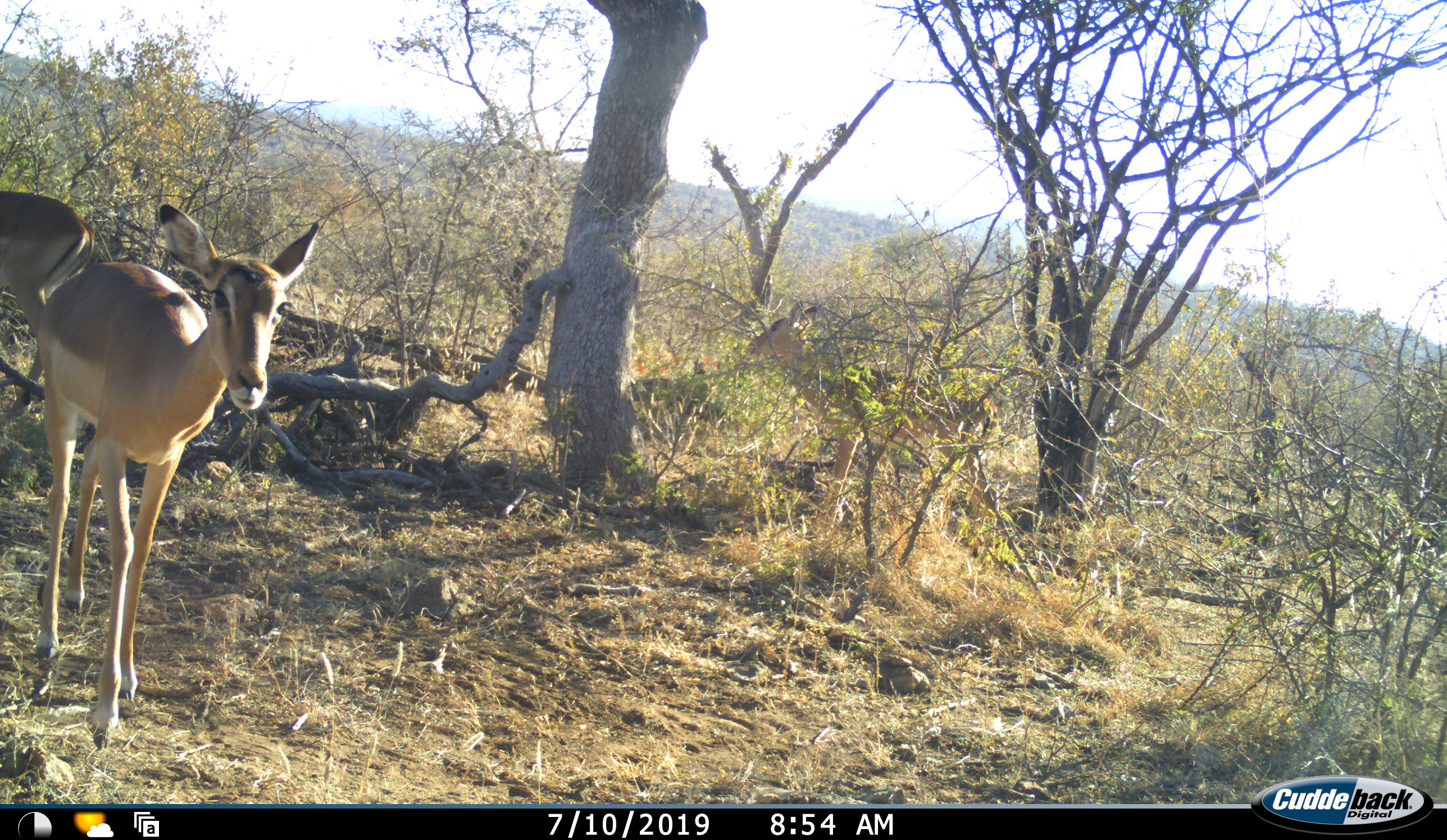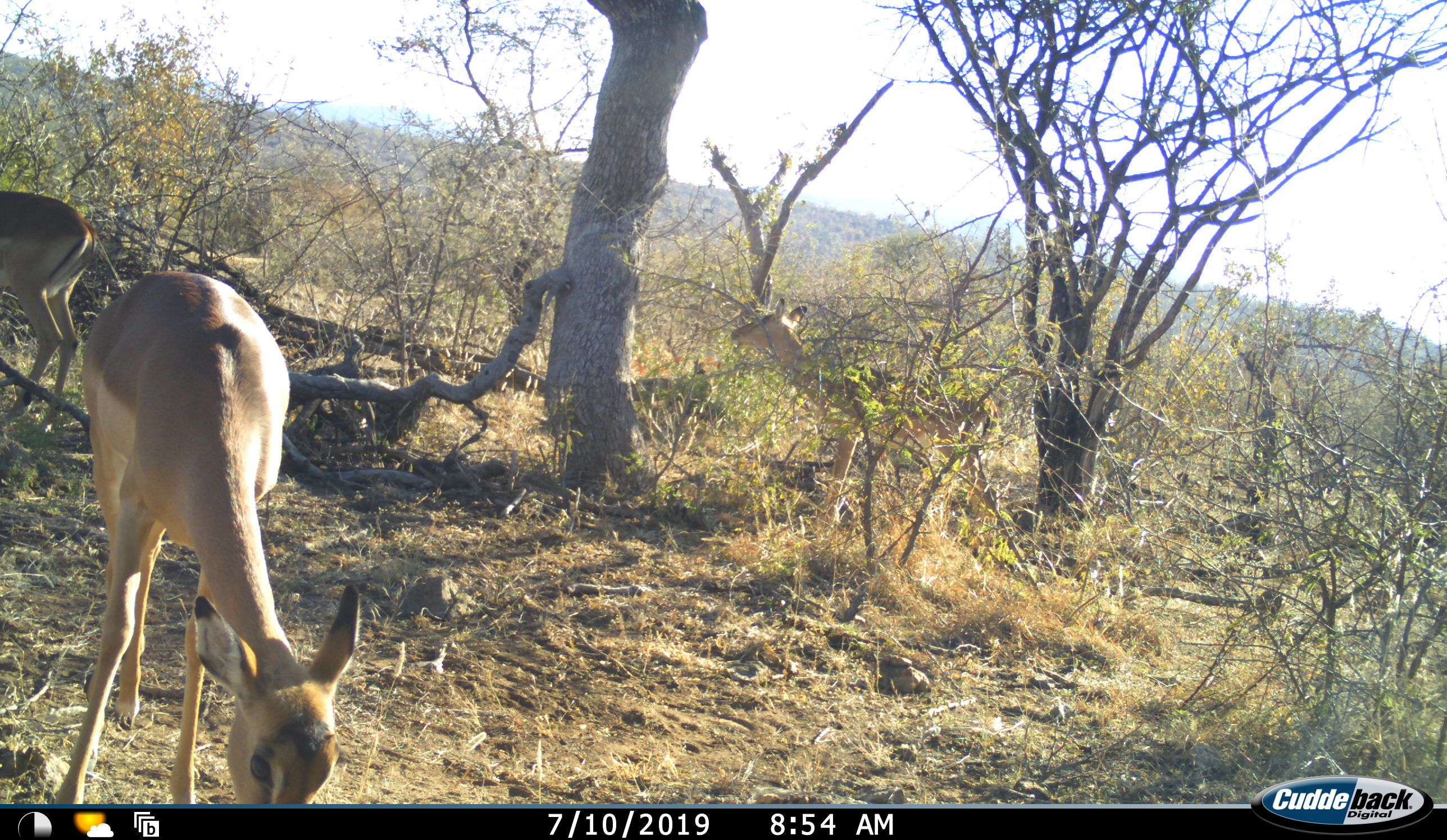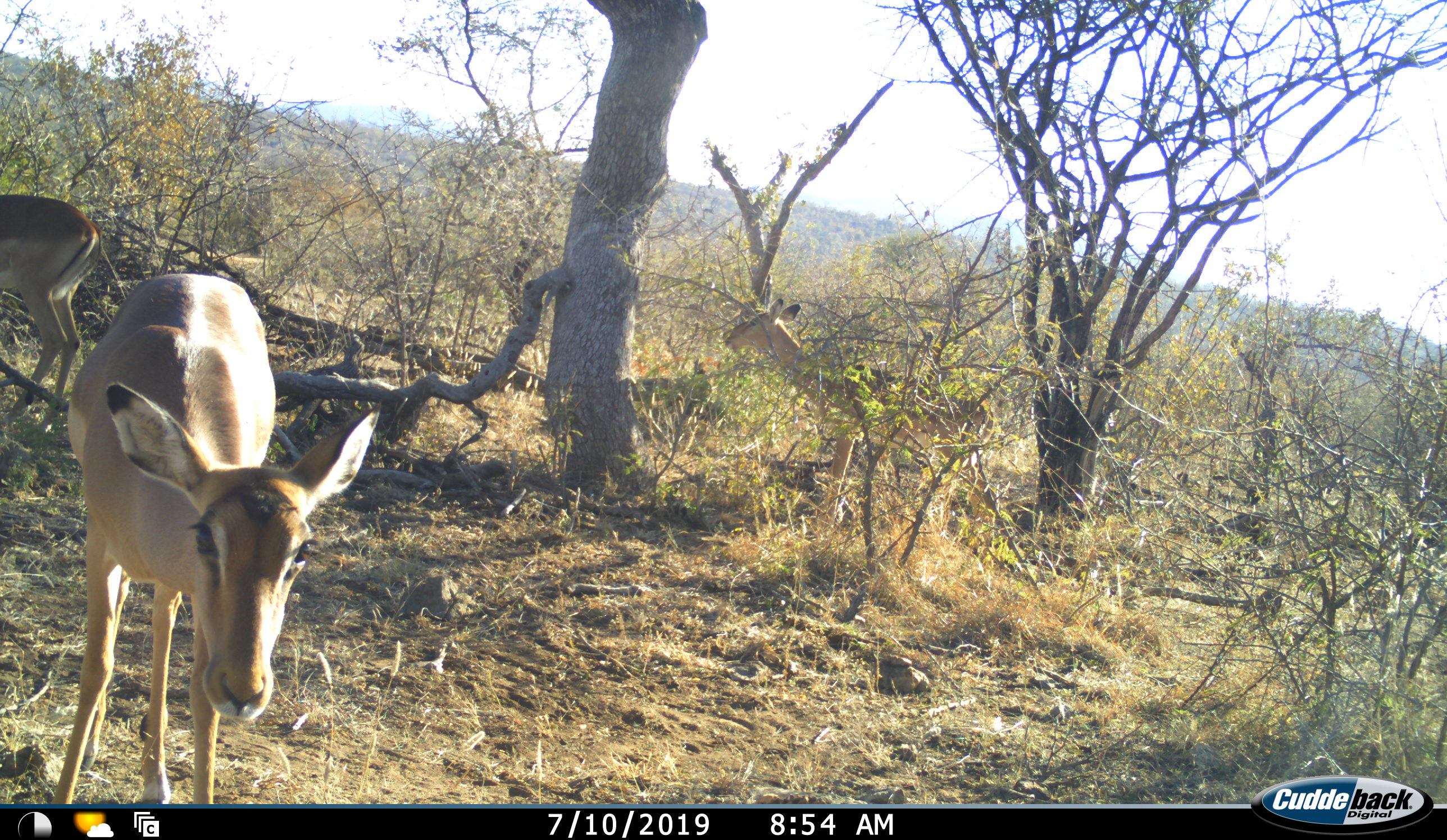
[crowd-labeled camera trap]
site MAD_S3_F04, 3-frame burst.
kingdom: Animalia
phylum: Chordata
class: Mammalia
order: Artiodactyla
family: Bovidae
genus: Aepyceros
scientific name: Aepyceros melampus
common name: impala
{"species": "impala (Aepyceros melampus)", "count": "3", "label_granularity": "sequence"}